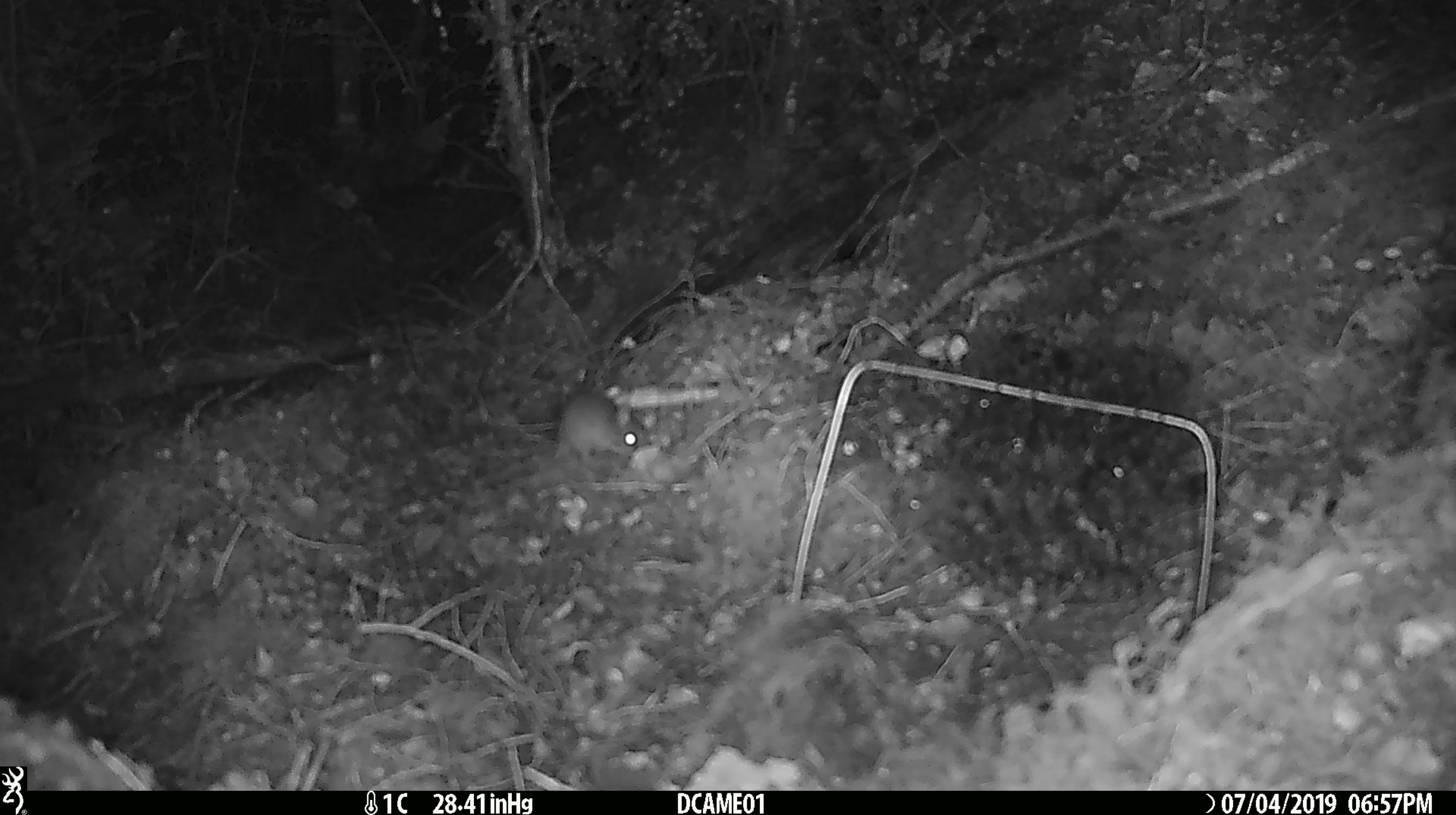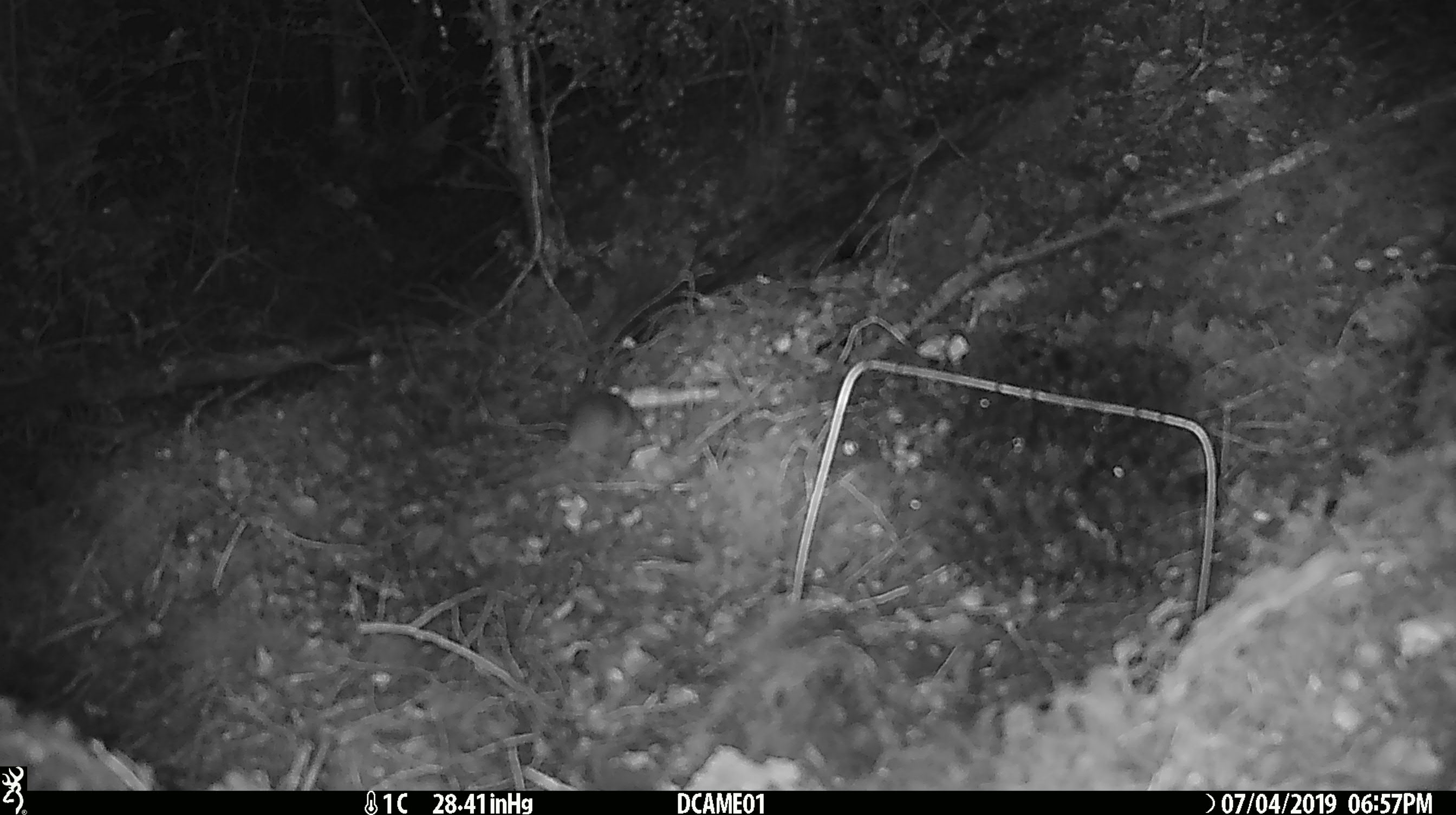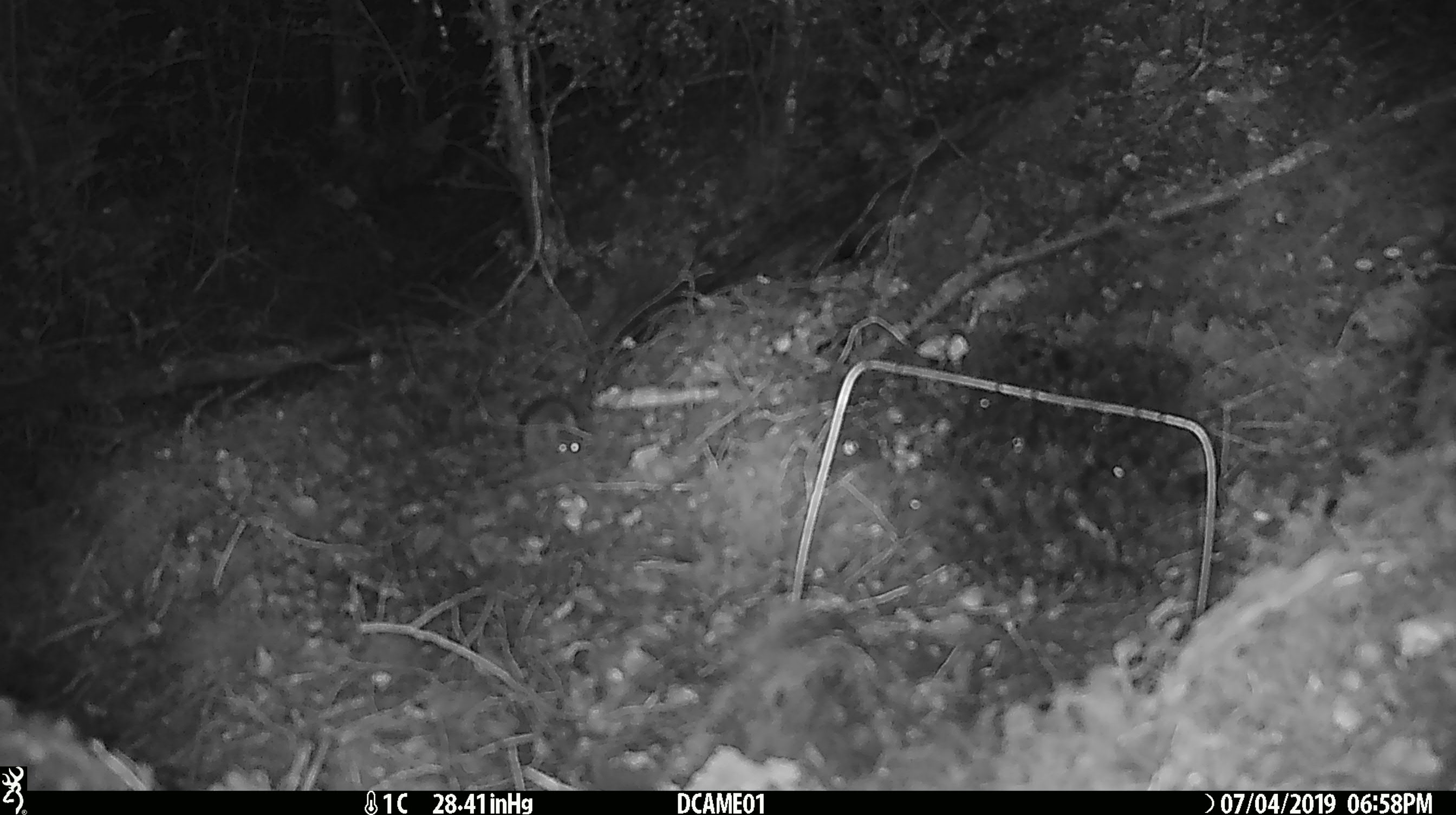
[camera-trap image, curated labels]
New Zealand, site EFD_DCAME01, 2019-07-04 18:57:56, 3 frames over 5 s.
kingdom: Animalia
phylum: Chordata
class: Mammalia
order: Rodentia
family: Muridae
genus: Mus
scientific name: Mus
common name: mouse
Mouse (Mus).